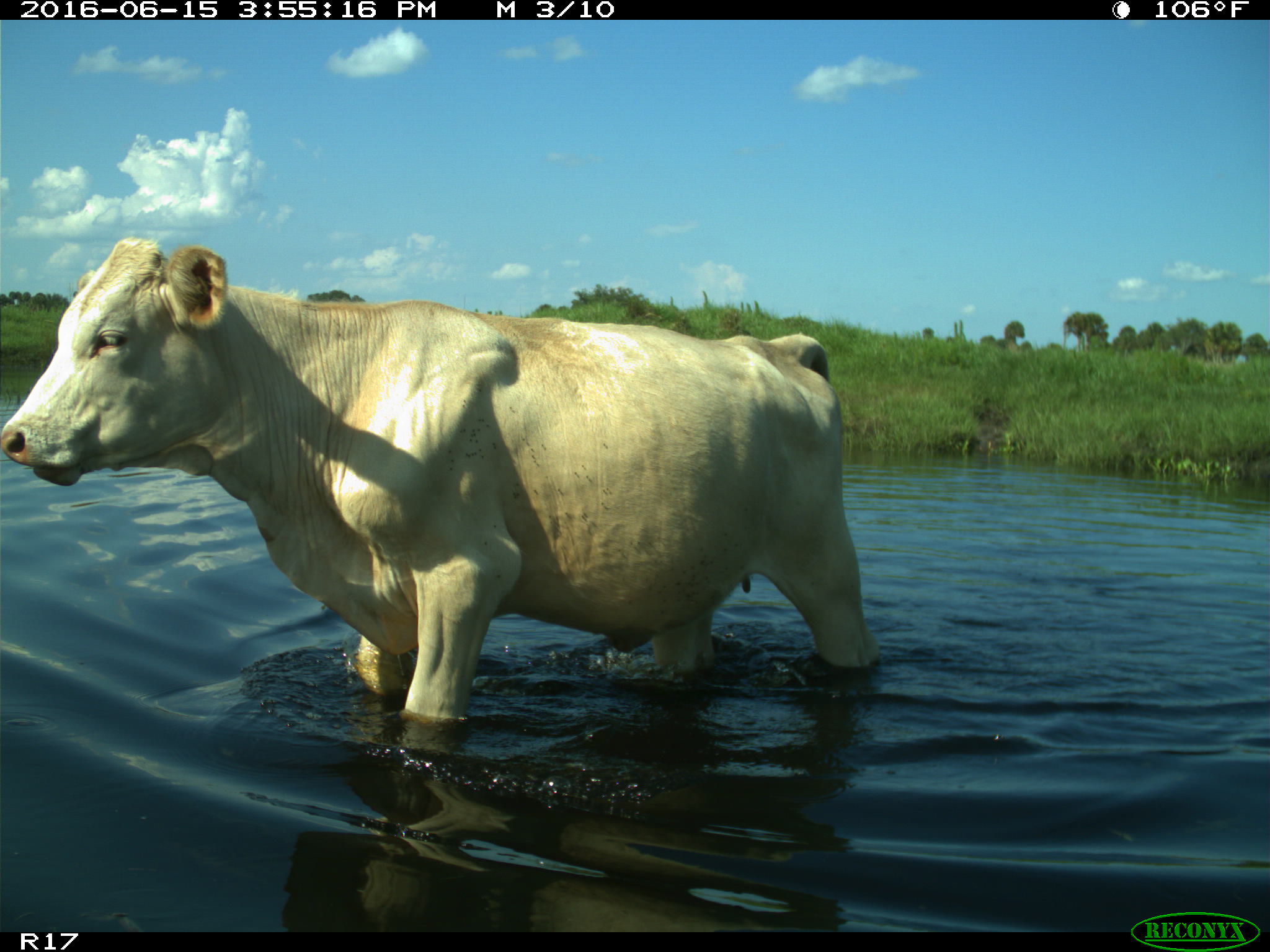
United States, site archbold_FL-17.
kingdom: Animalia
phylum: Chordata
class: Mammalia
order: Artiodactyla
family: Bovidae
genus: Bos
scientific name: Bos taurus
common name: domestic cow